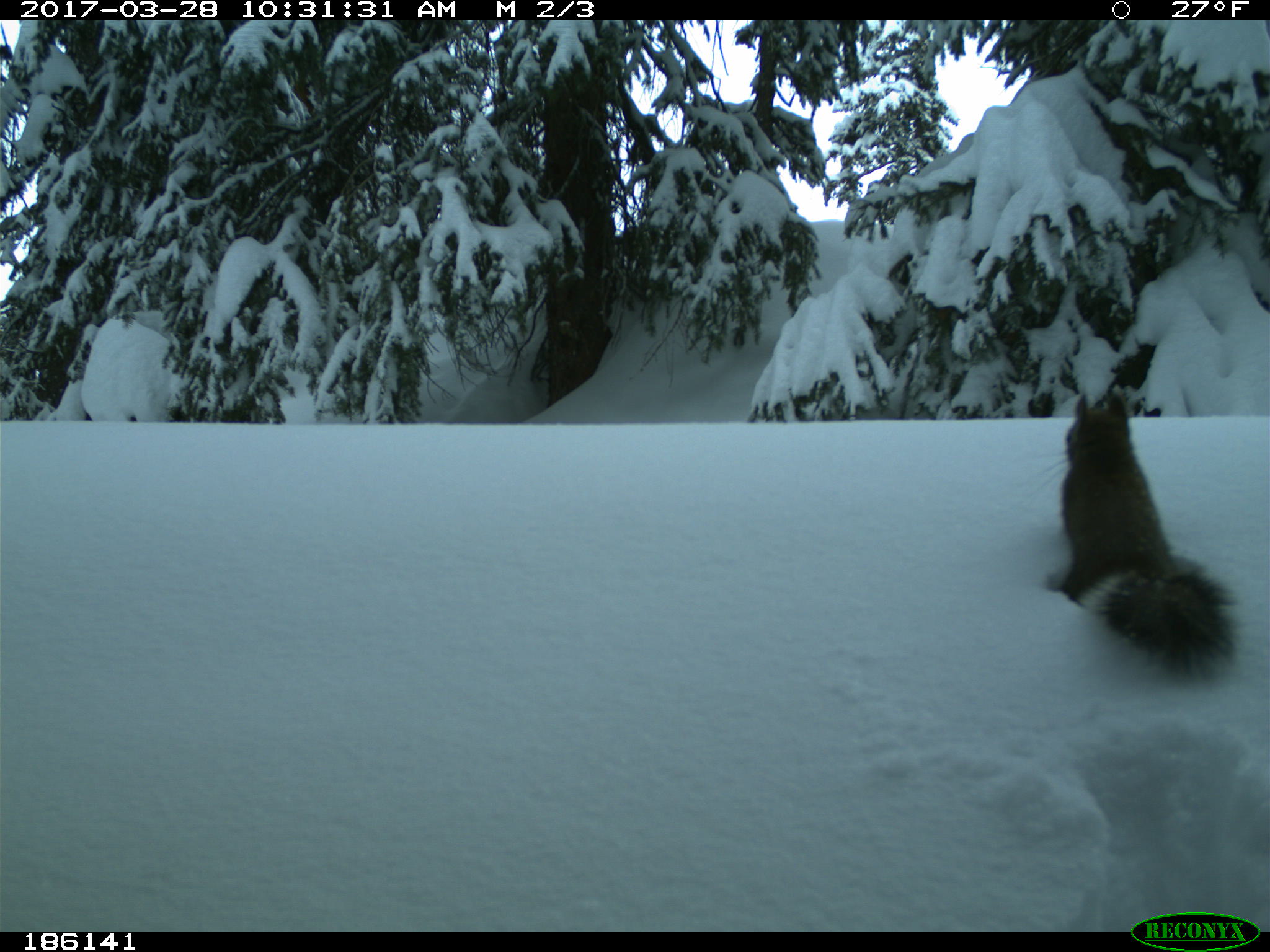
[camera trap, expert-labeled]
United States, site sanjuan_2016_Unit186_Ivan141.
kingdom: Animalia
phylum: Chordata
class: Mammalia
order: Rodentia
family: Sciuridae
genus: Tamiasciurus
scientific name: Tamiasciurus hudsonicus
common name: american red squirrel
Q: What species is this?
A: Tamiasciurus hudsonicus (american red squirrel).